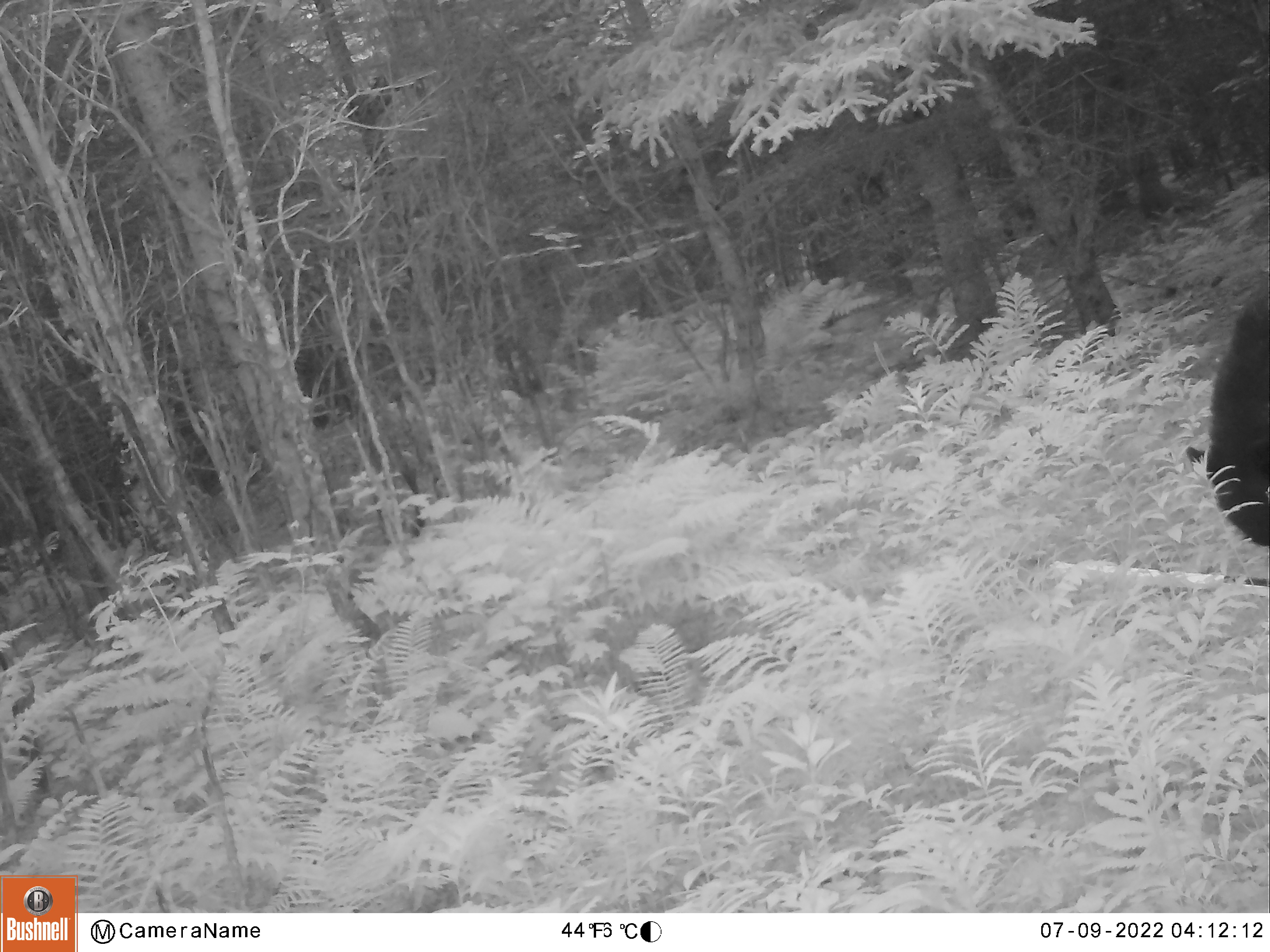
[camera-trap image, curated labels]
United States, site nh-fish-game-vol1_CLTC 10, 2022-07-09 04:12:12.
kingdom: Animalia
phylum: Chordata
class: Mammalia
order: Carnivora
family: Ursidae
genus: Ursus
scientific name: Ursus americanus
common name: black bear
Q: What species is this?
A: Black bear (Ursus americanus).